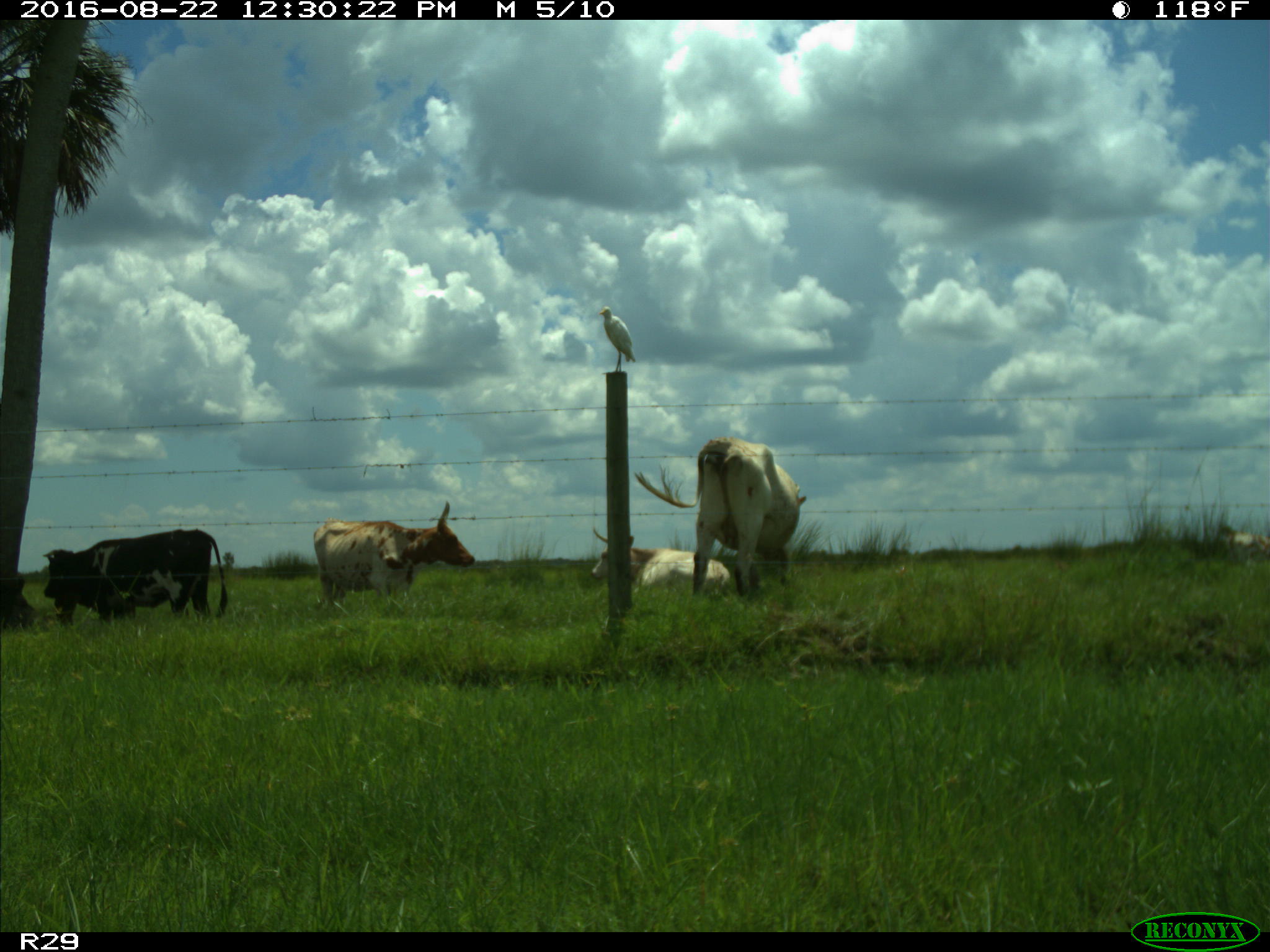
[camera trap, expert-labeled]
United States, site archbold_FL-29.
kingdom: Animalia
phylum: Chordata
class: Mammalia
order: Artiodactyla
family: Bovidae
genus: Bos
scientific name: Bos taurus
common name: domestic cow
Bos taurus (domestic cow).